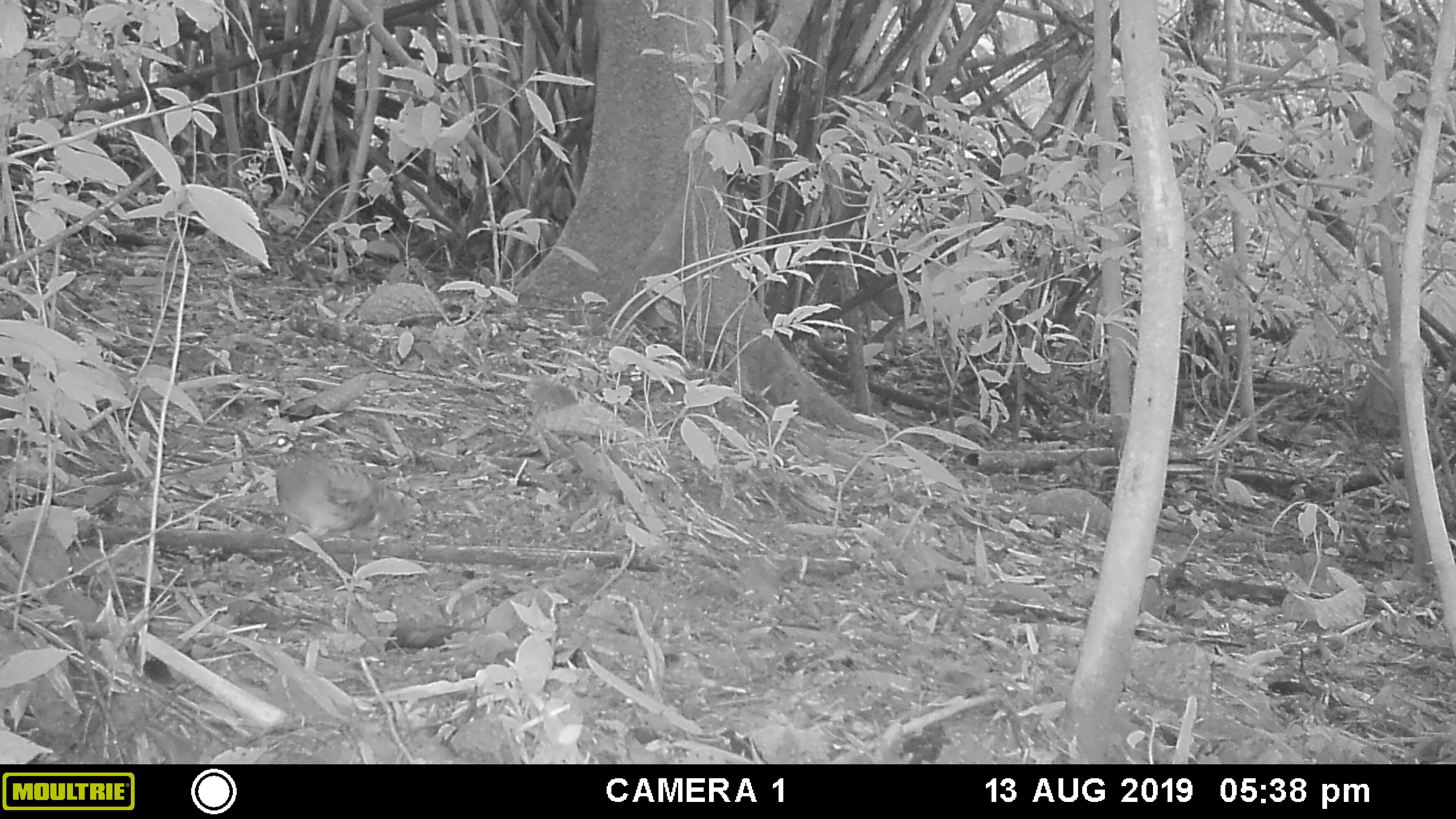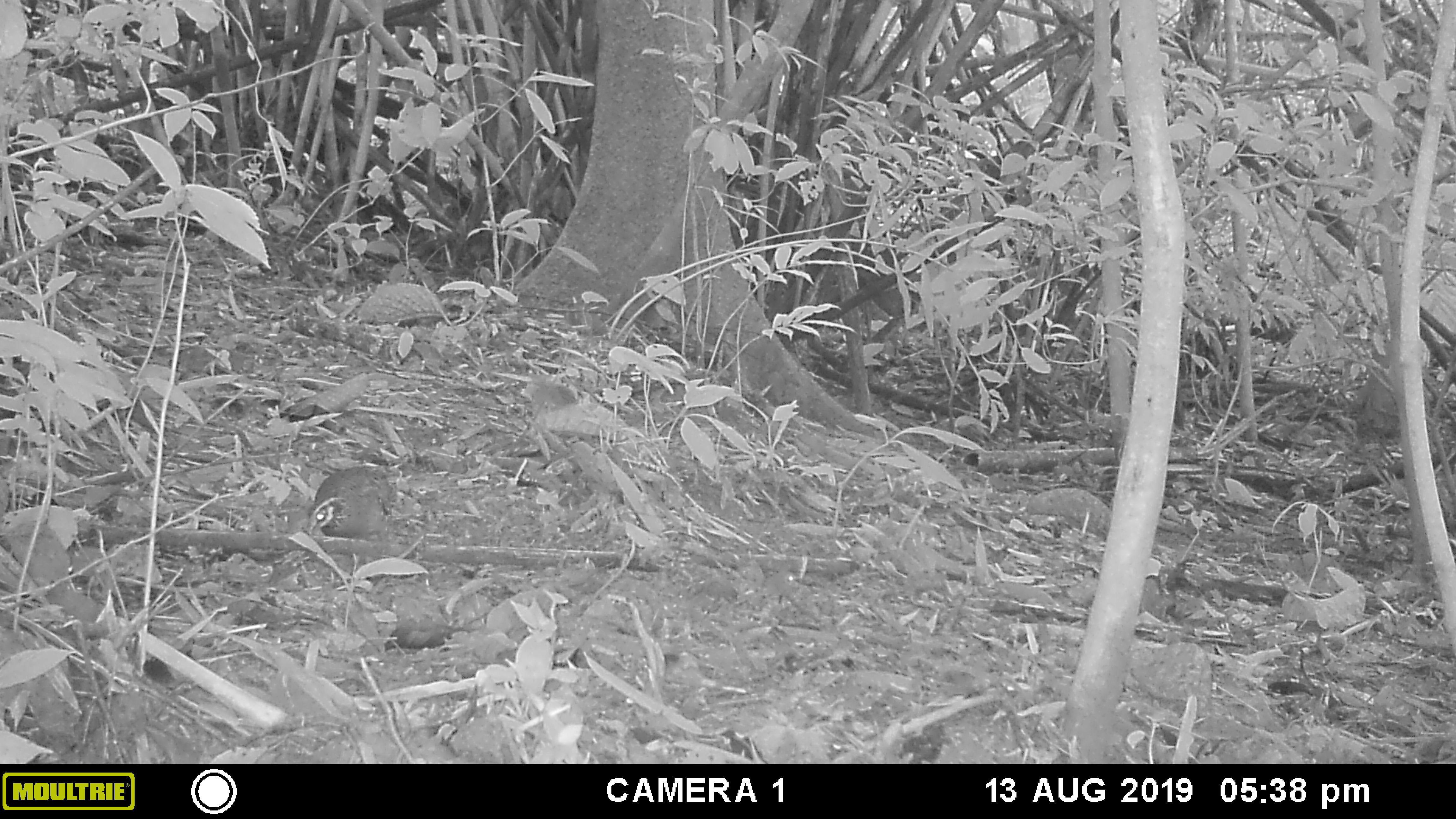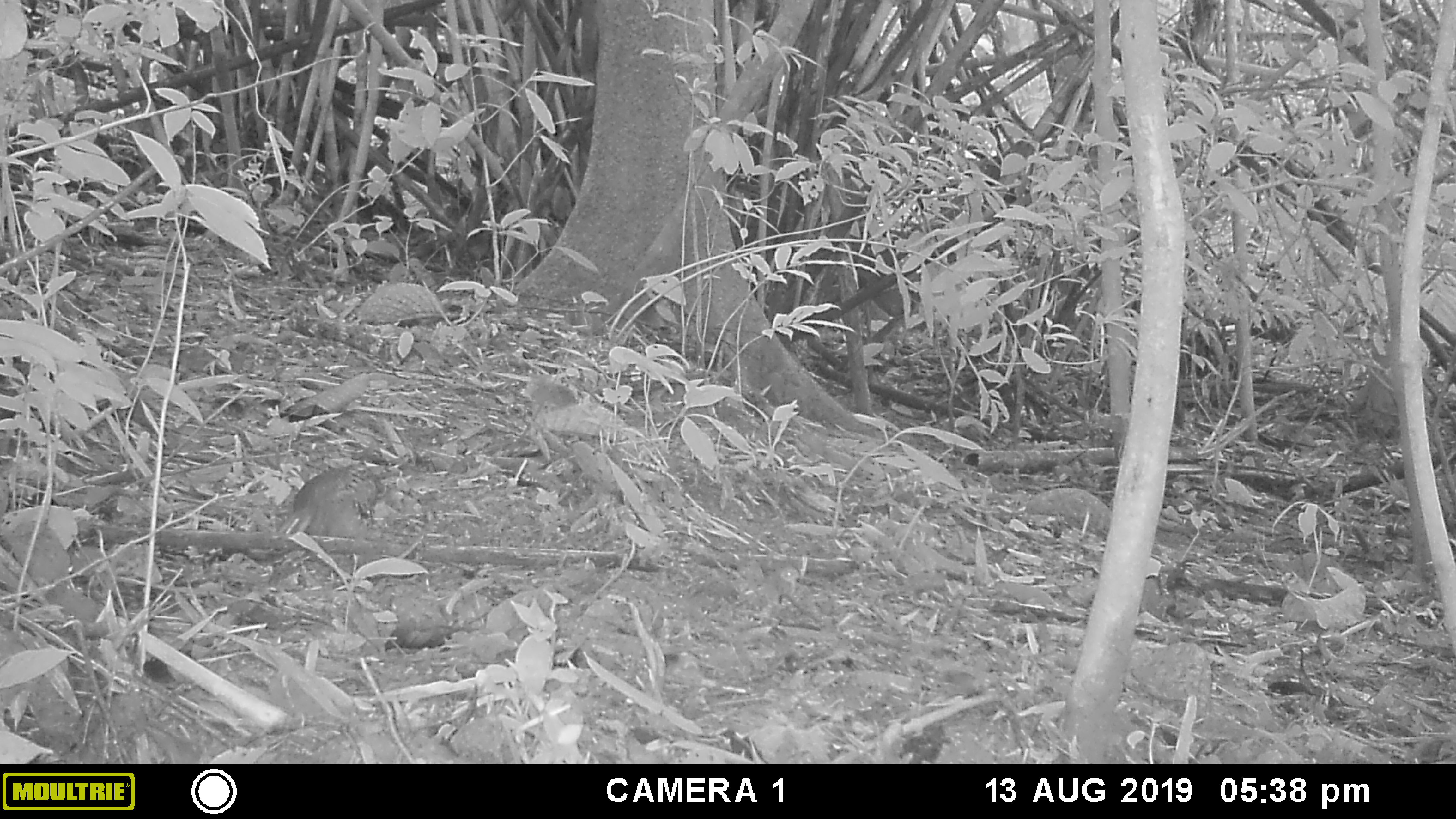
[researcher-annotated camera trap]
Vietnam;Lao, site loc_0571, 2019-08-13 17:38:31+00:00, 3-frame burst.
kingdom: Animalia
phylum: Chordata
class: Aves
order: Galliformes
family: Phasianidae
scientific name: Phasianidae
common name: partridge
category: unidentified partridge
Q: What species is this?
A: Unidentified partridge (partridge) (Phasianidae).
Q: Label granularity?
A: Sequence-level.